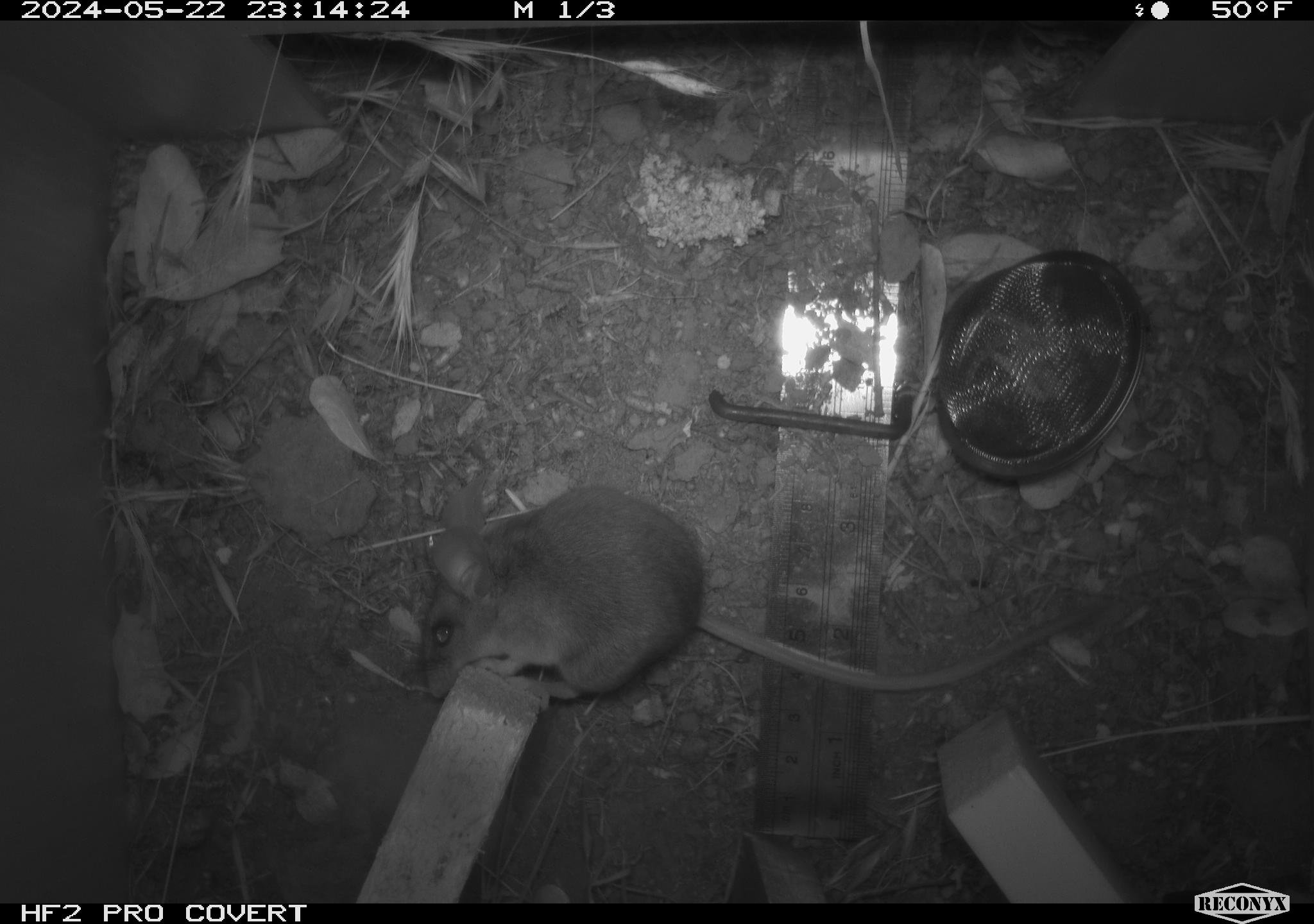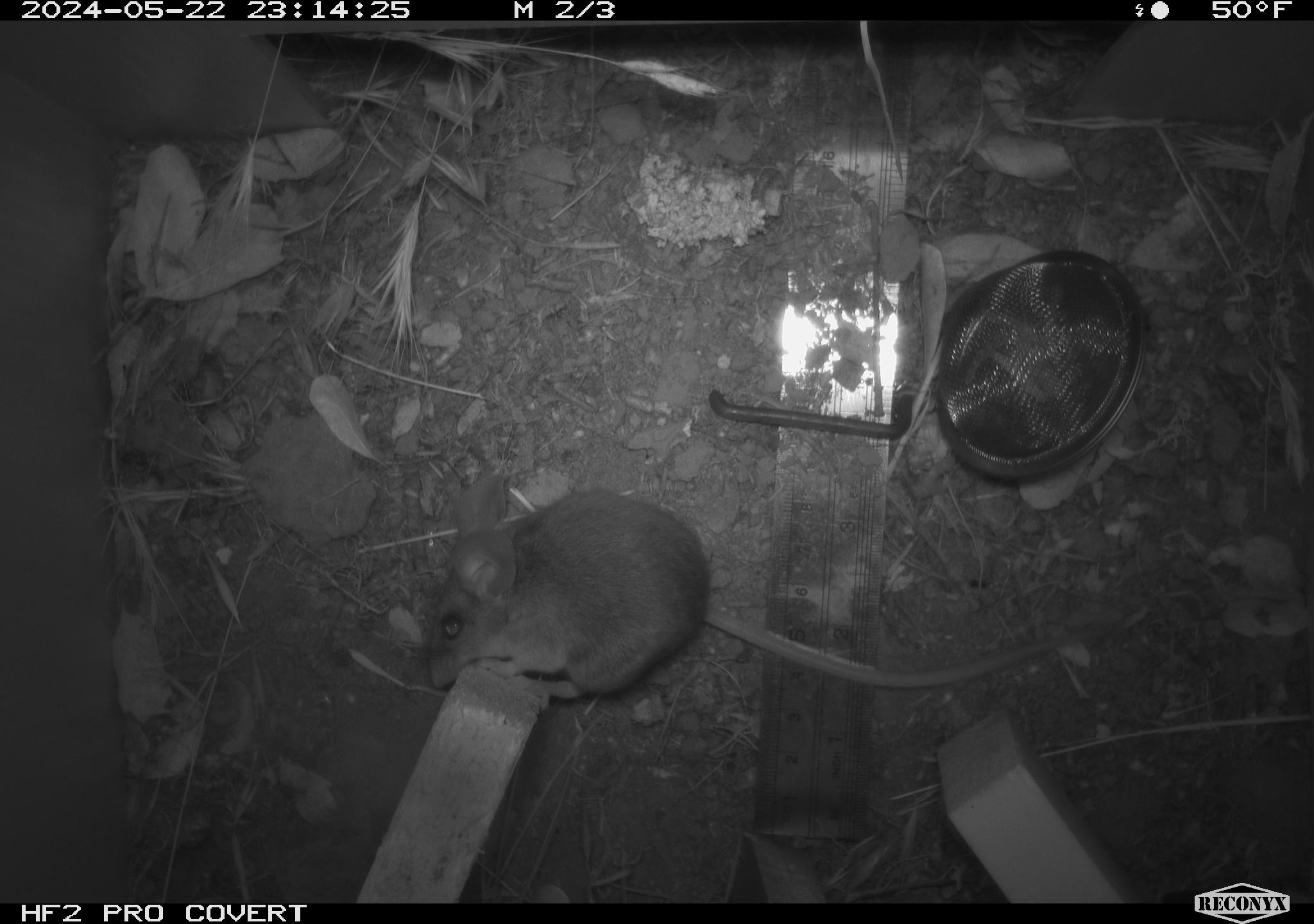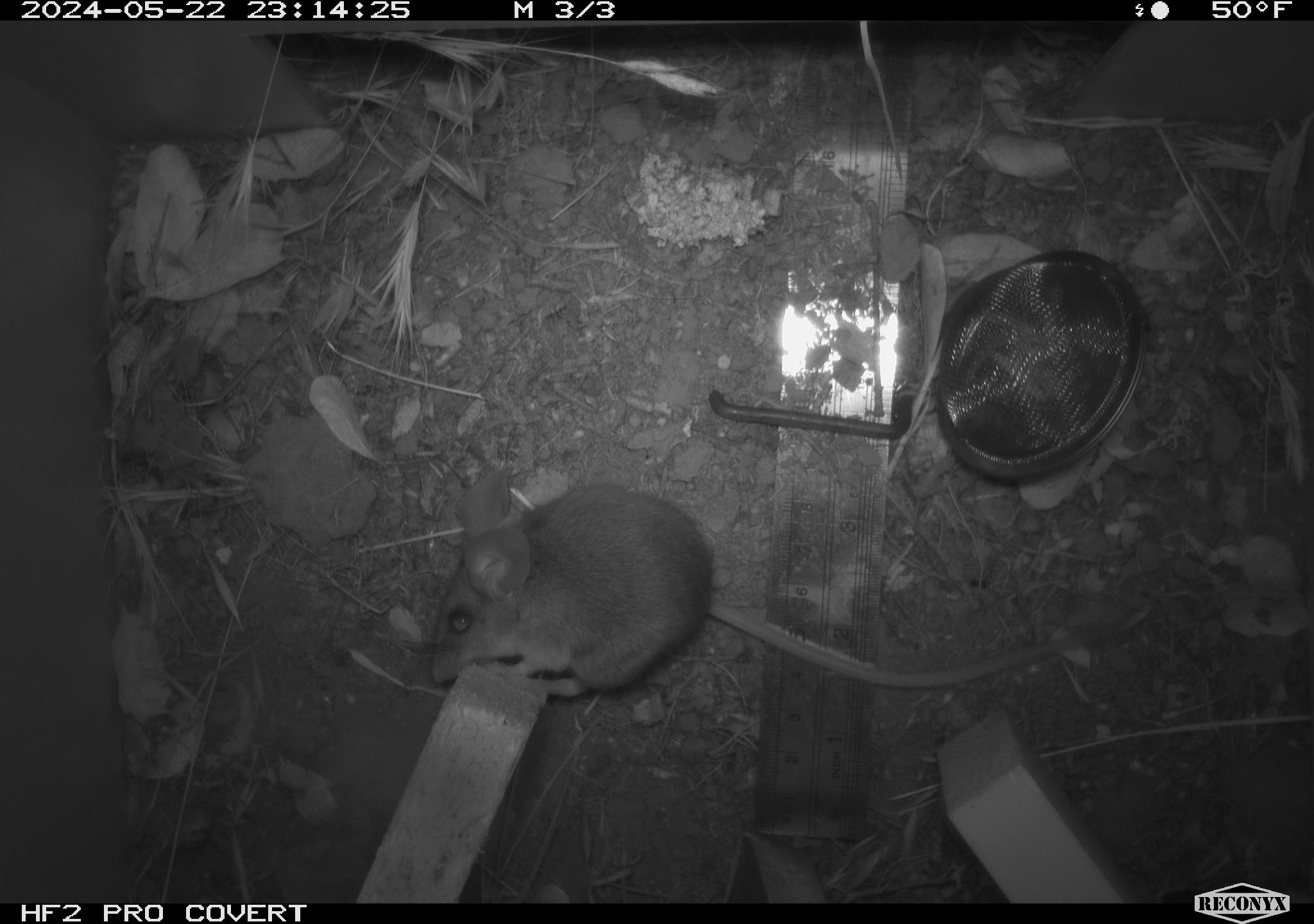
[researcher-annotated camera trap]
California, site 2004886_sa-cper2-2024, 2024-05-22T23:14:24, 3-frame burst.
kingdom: Animalia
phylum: Chordata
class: Mammalia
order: Rodentia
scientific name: Rodentia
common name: rodent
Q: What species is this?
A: Rodent (Rodentia).